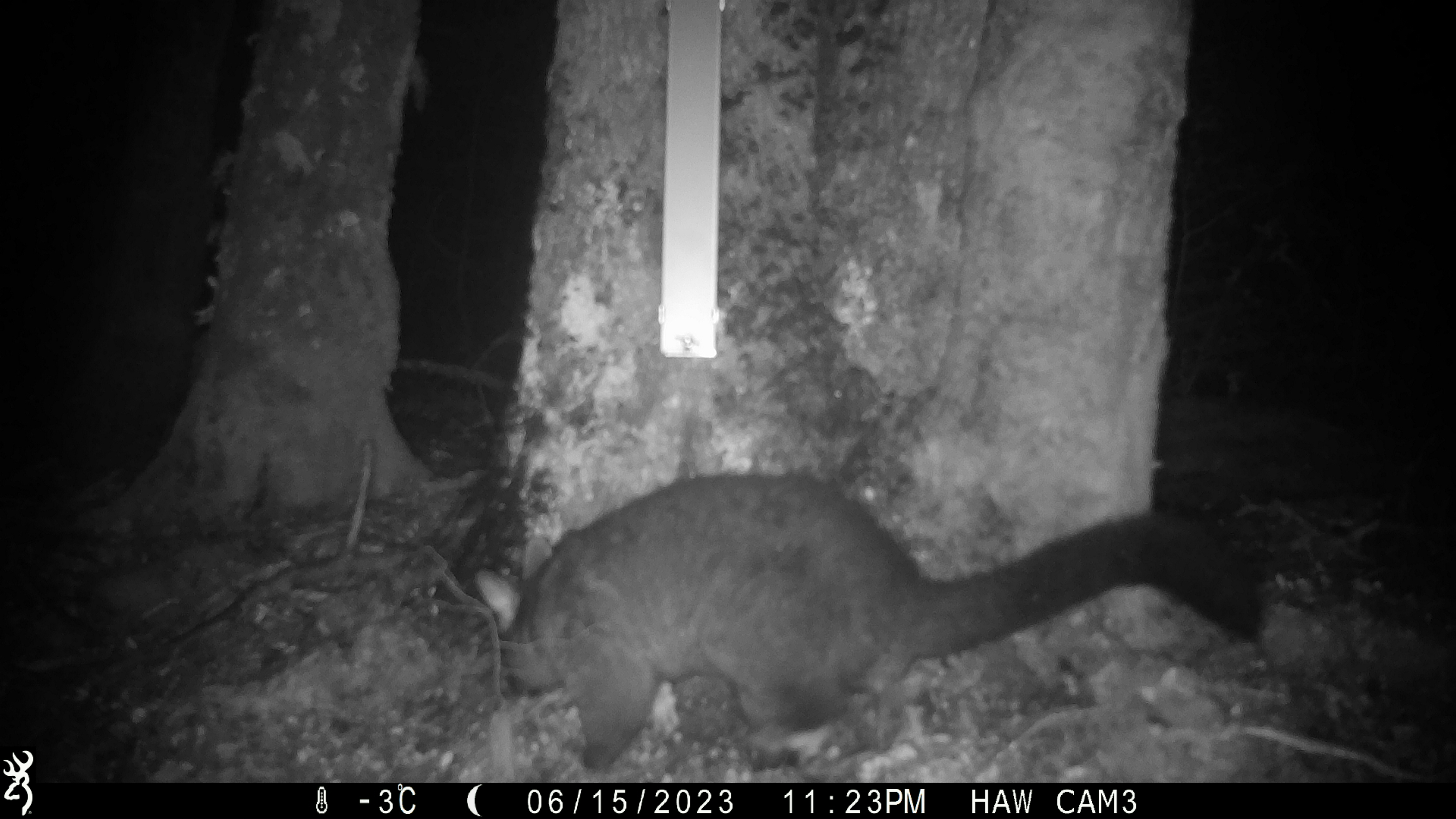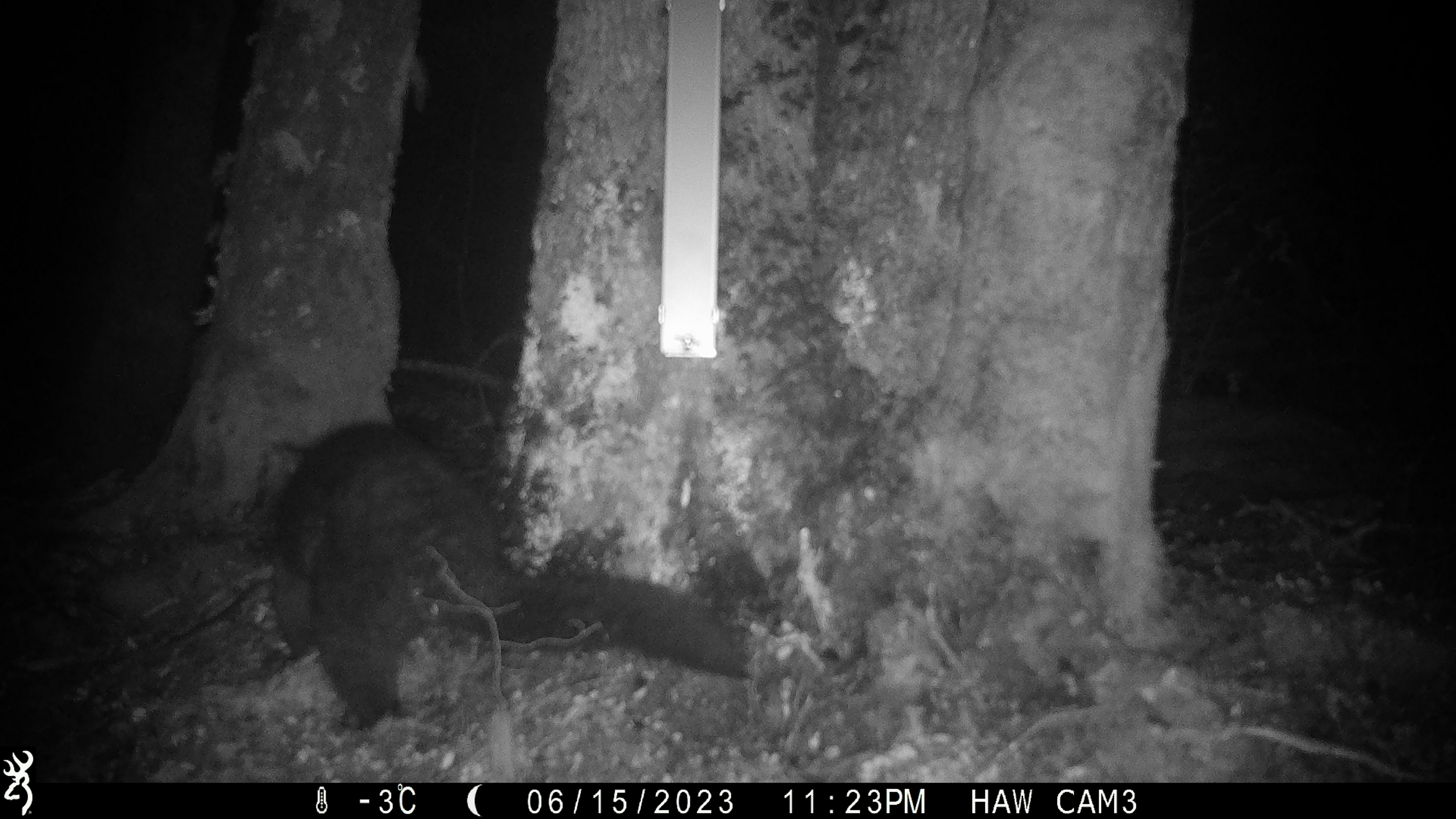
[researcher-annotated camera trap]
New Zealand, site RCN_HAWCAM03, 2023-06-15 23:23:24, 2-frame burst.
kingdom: Animalia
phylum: Chordata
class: Mammalia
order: Diprotodontia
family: Phalangeridae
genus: Trichosurus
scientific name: Trichosurus vulpecula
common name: common brushtail possum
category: possum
Possum (common brushtail possum) (Trichosurus vulpecula).